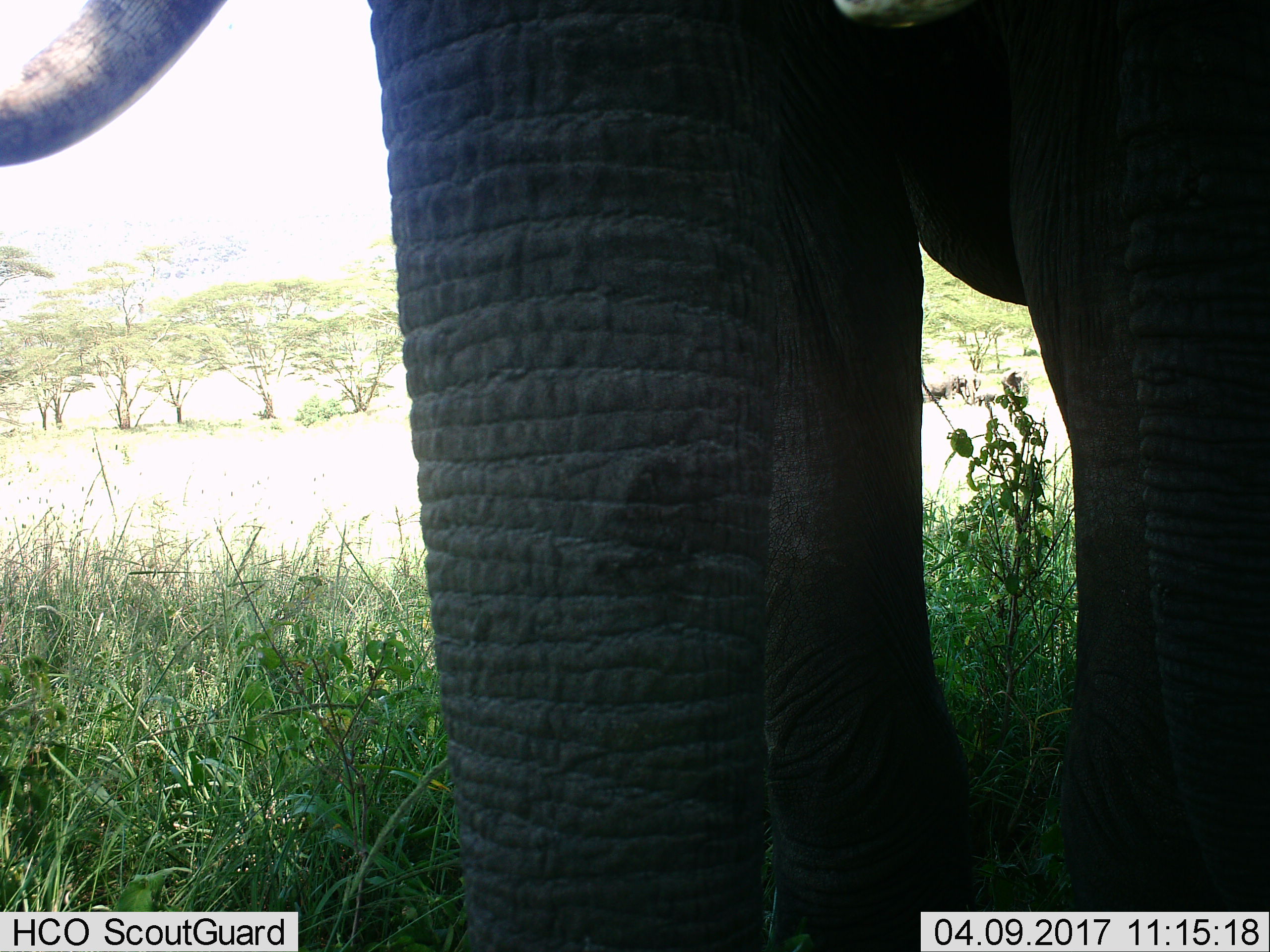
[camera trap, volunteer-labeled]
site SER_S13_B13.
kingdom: Animalia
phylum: Chordata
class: Mammalia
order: Proboscidea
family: Elephantidae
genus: Loxodonta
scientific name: Loxodonta africana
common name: african bush elephant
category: elephant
Elephant (african bush elephant) (Loxodonta africana), count 1. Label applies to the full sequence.